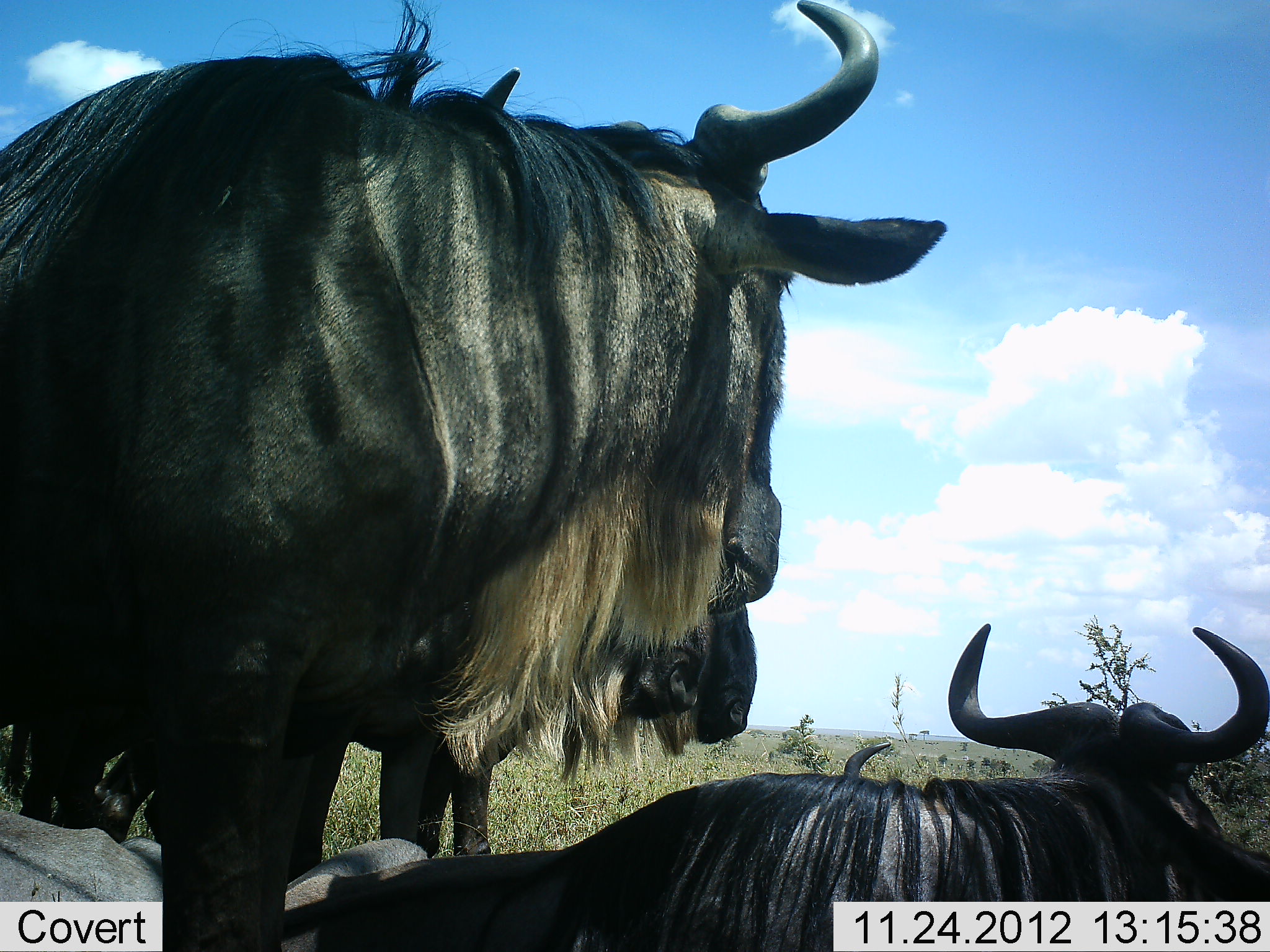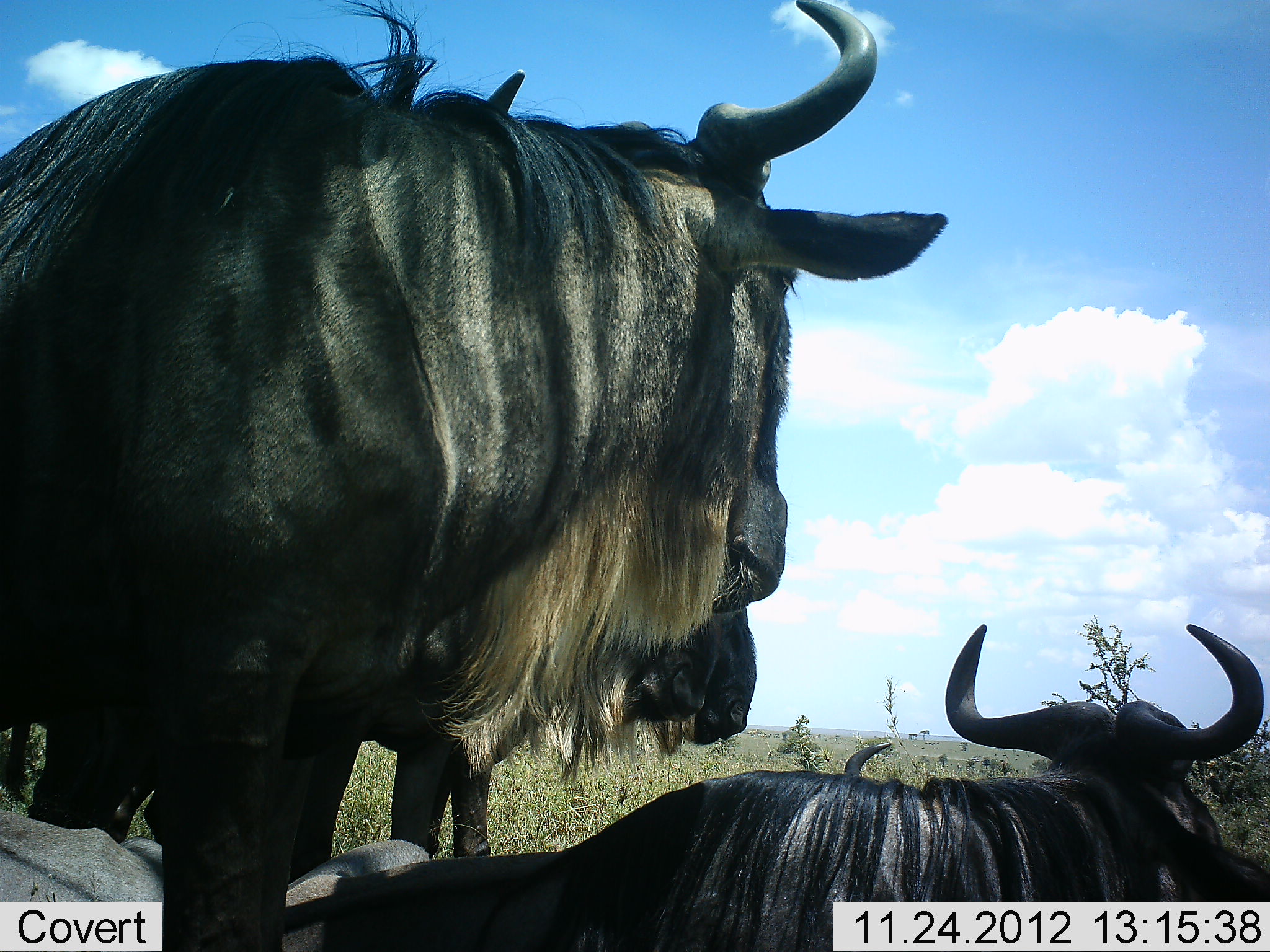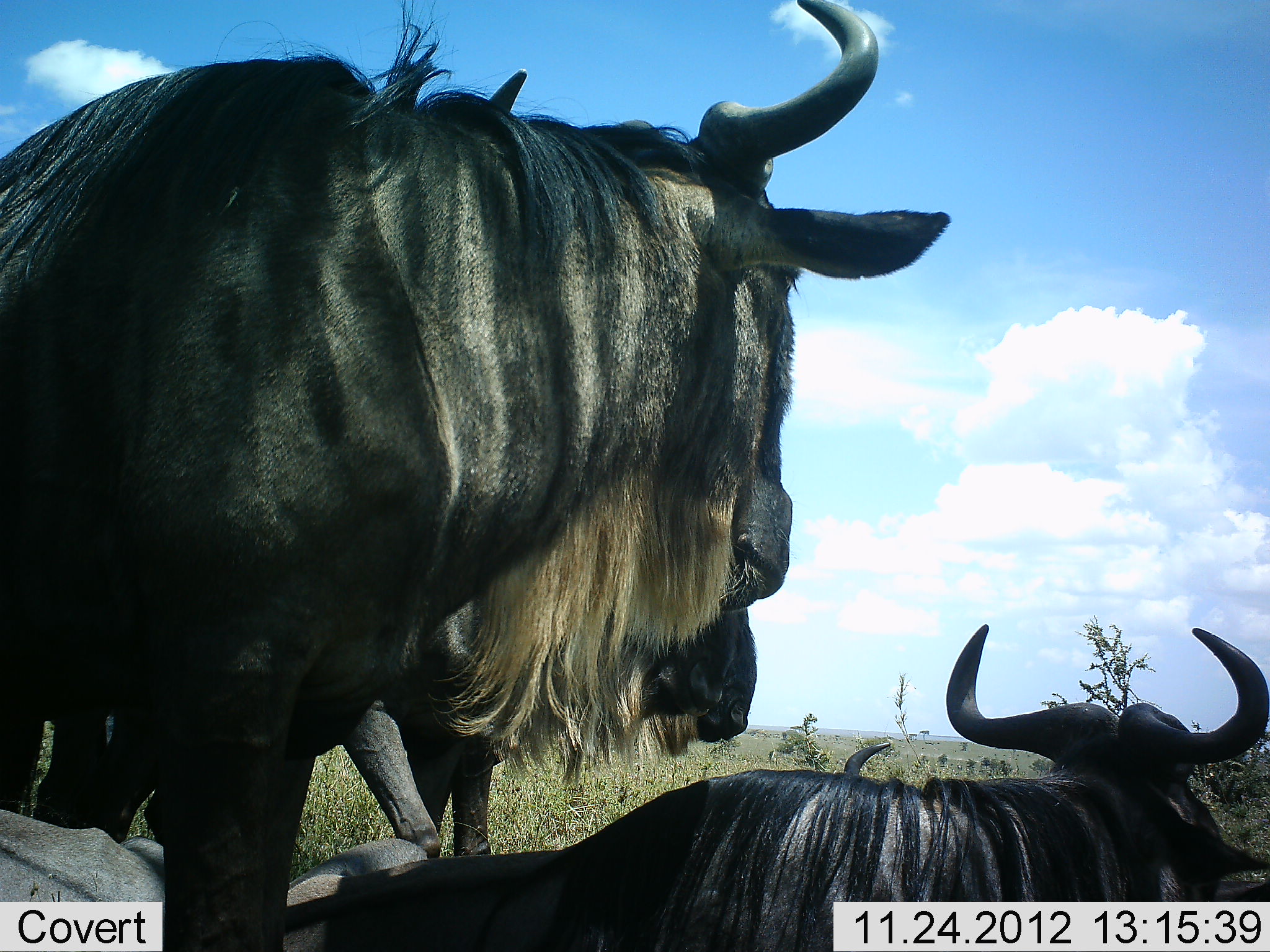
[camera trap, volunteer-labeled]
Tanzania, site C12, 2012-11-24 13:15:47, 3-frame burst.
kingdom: Animalia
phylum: Chordata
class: Mammalia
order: Artiodactyla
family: Bovidae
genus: Connochaetes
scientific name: Connochaetes taurinus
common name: blue wildebeest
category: wildebeest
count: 4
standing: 90%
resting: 100%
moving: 0%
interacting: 0%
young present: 0%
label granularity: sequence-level